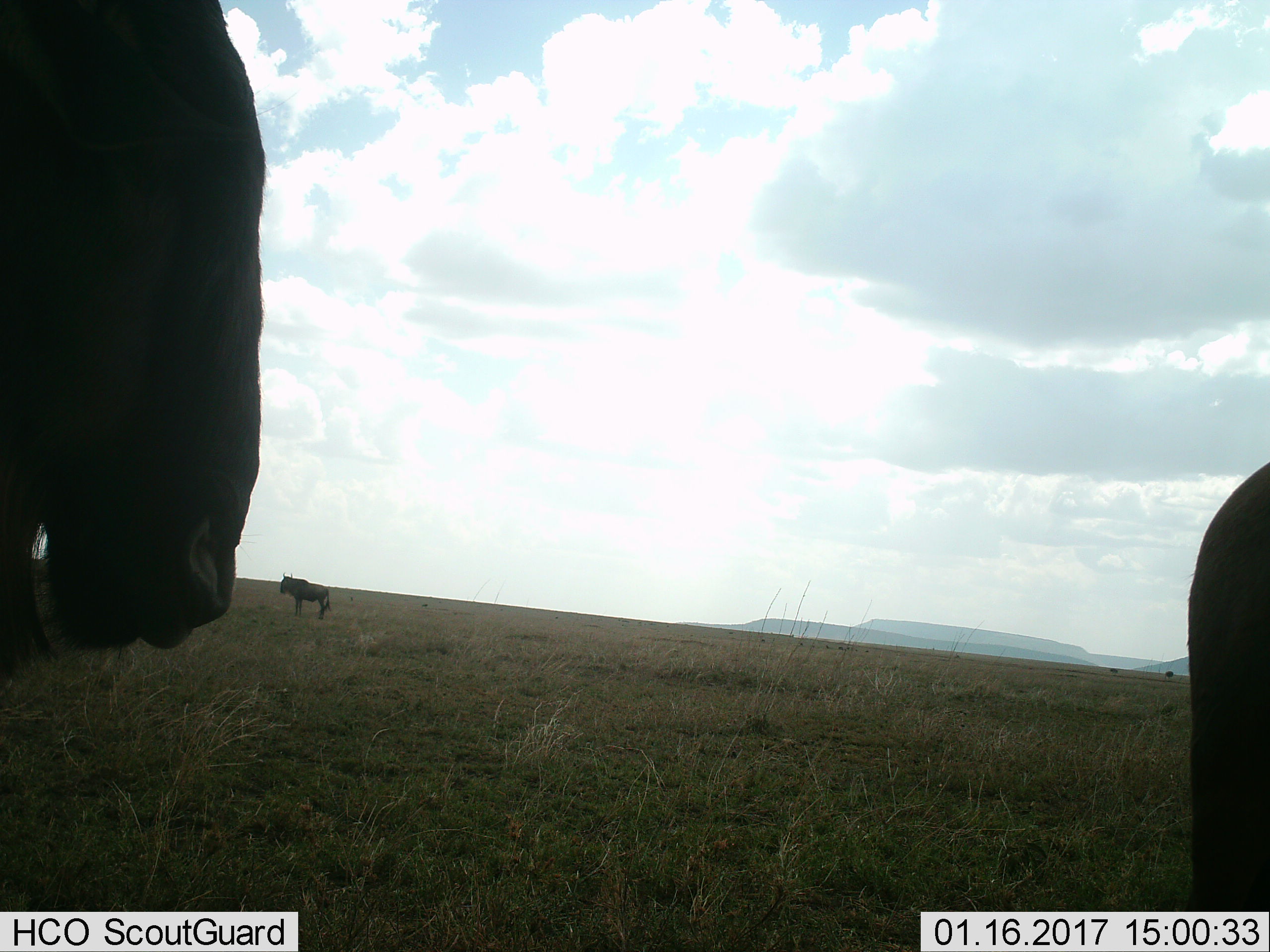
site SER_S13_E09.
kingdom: Animalia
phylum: Chordata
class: Mammalia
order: Artiodactyla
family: Bovidae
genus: Connochaetes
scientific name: Connochaetes taurinus taurinus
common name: blue wildebeest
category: wildebeestblue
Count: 3.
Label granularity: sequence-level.